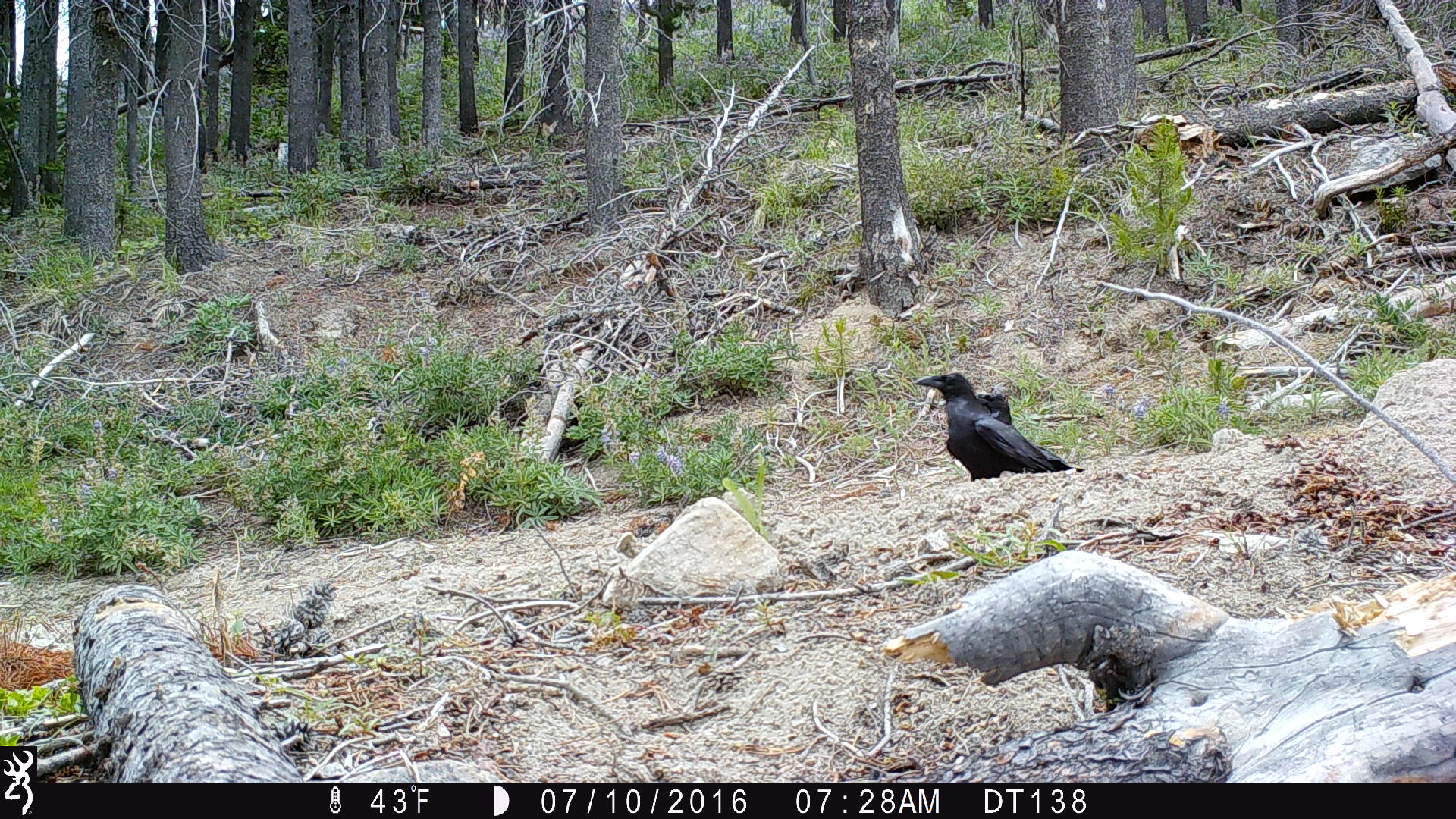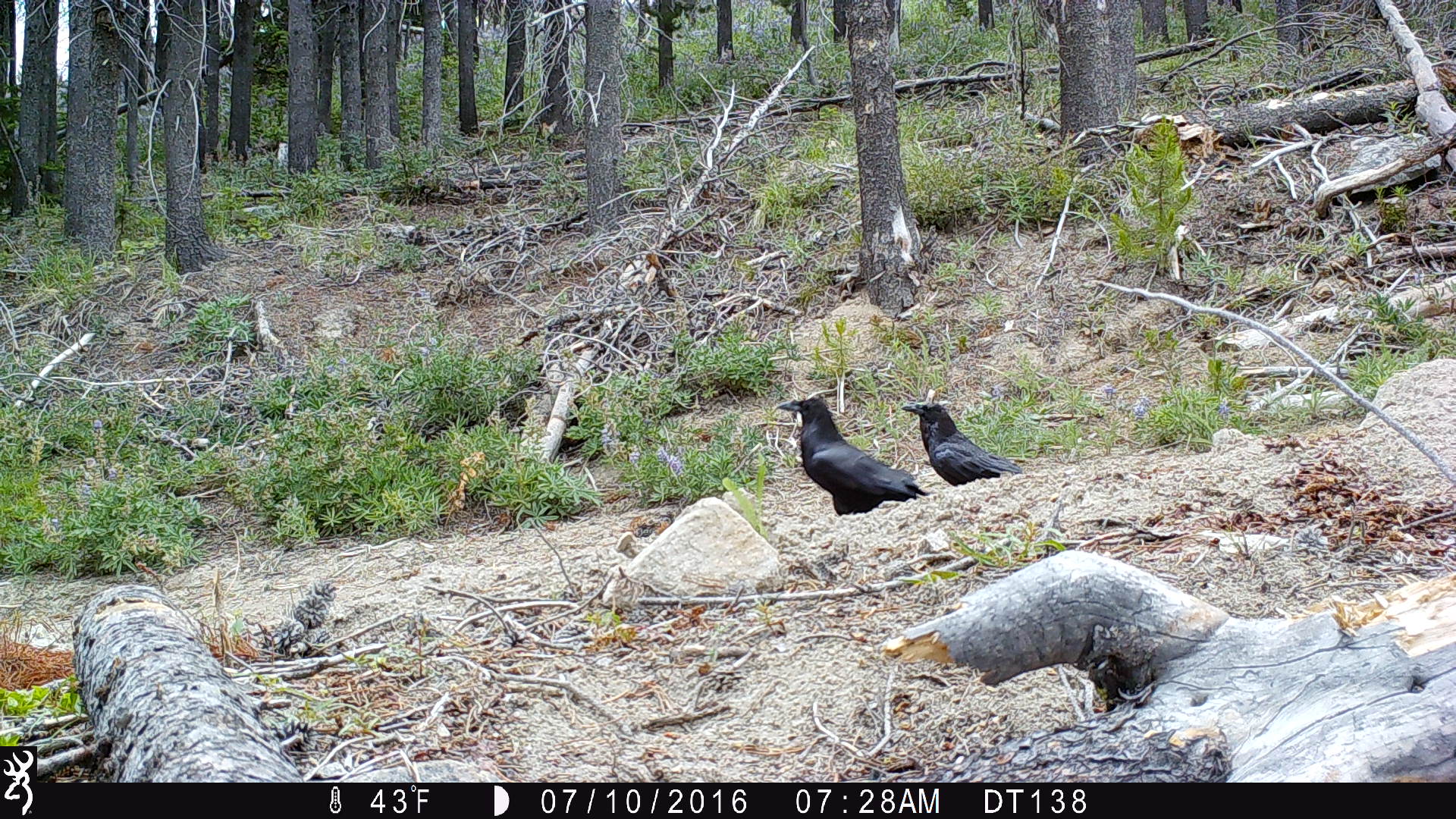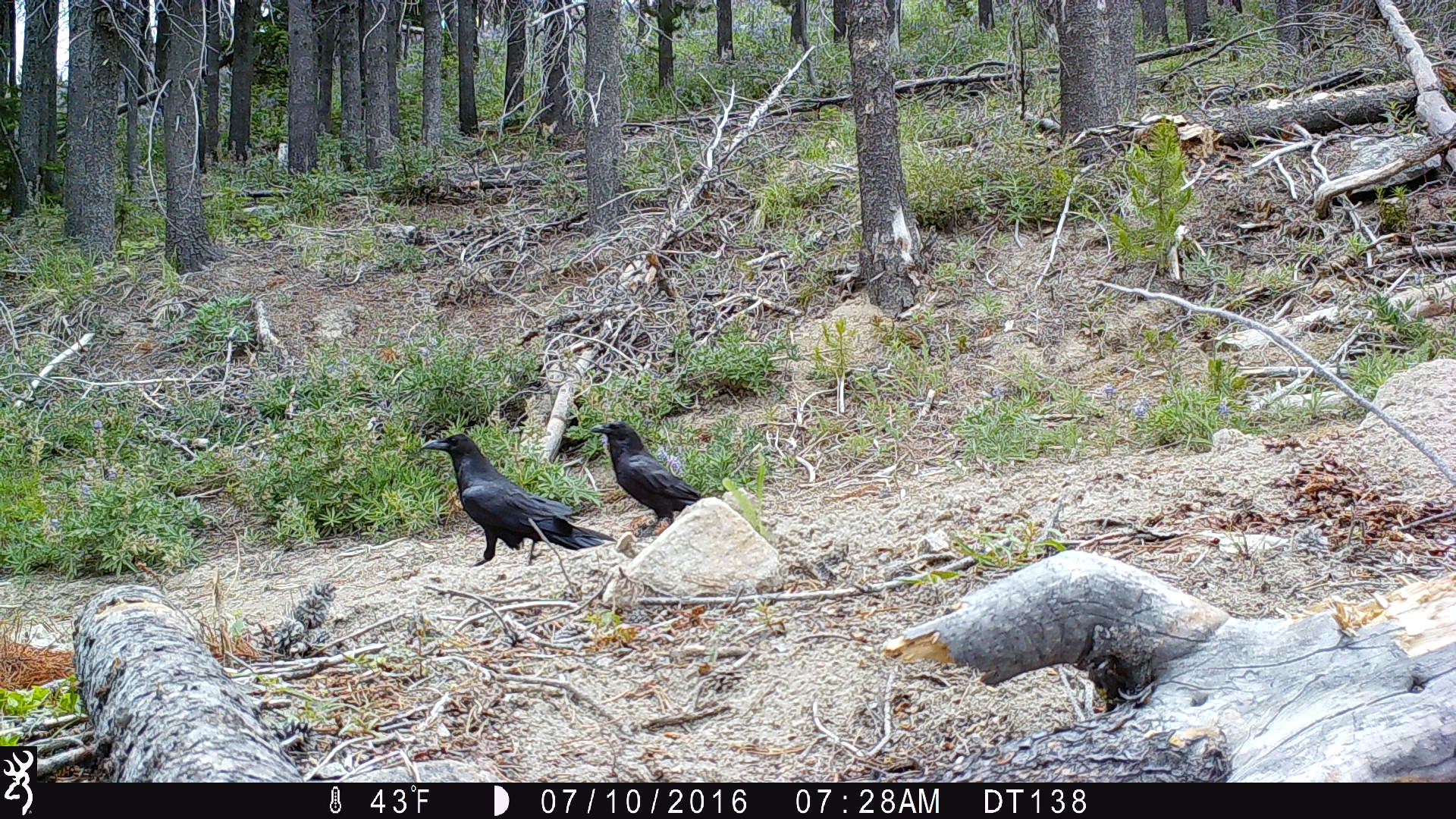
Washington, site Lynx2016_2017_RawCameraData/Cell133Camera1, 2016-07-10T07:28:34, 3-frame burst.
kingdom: Animalia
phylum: Chordata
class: Aves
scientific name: Aves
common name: birds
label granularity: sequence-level